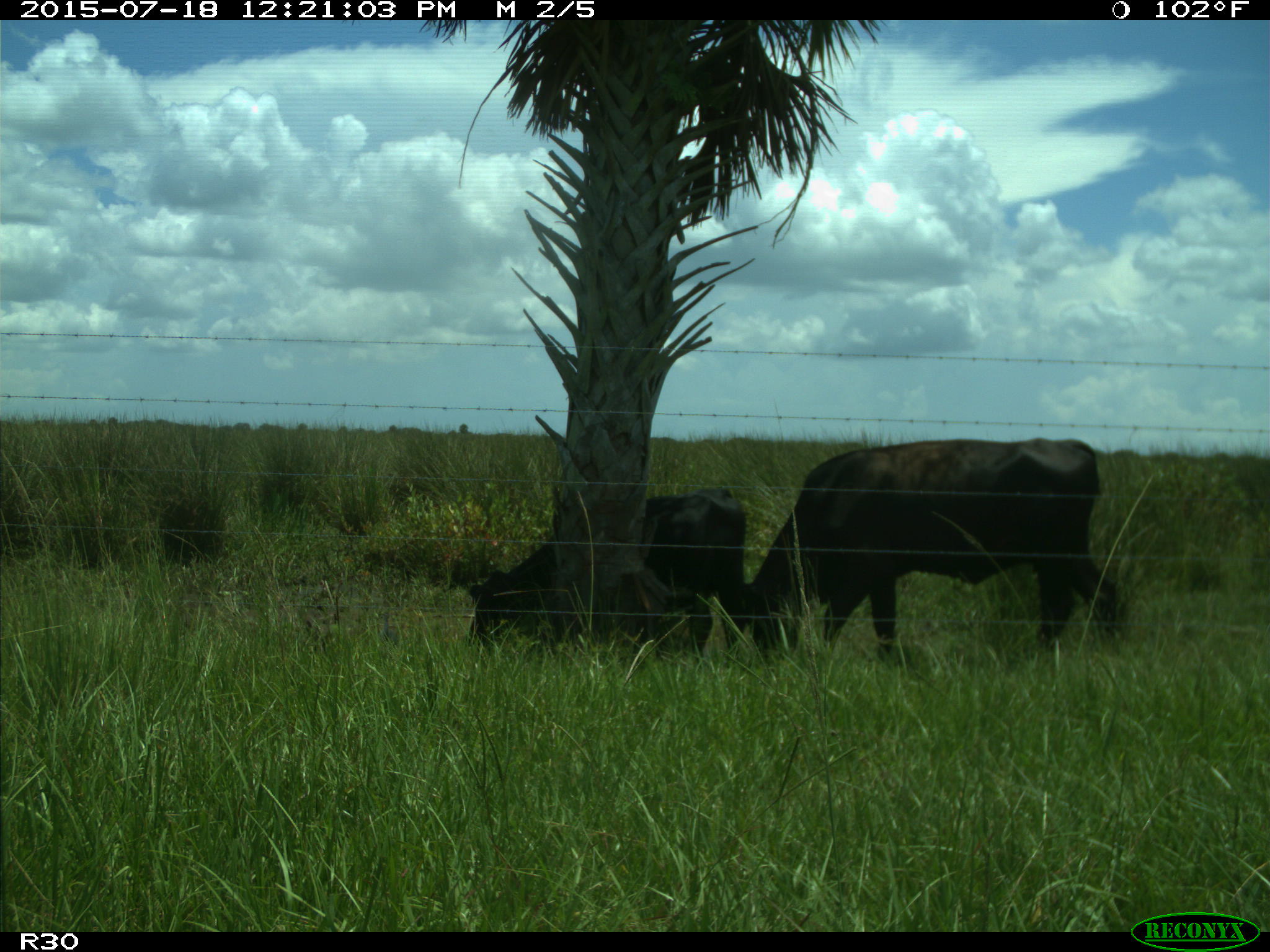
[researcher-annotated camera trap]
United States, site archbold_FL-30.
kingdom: Animalia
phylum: Chordata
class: Mammalia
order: Artiodactyla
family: Bovidae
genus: Bos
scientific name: Bos taurus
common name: domestic cow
Bos taurus (domestic cow).